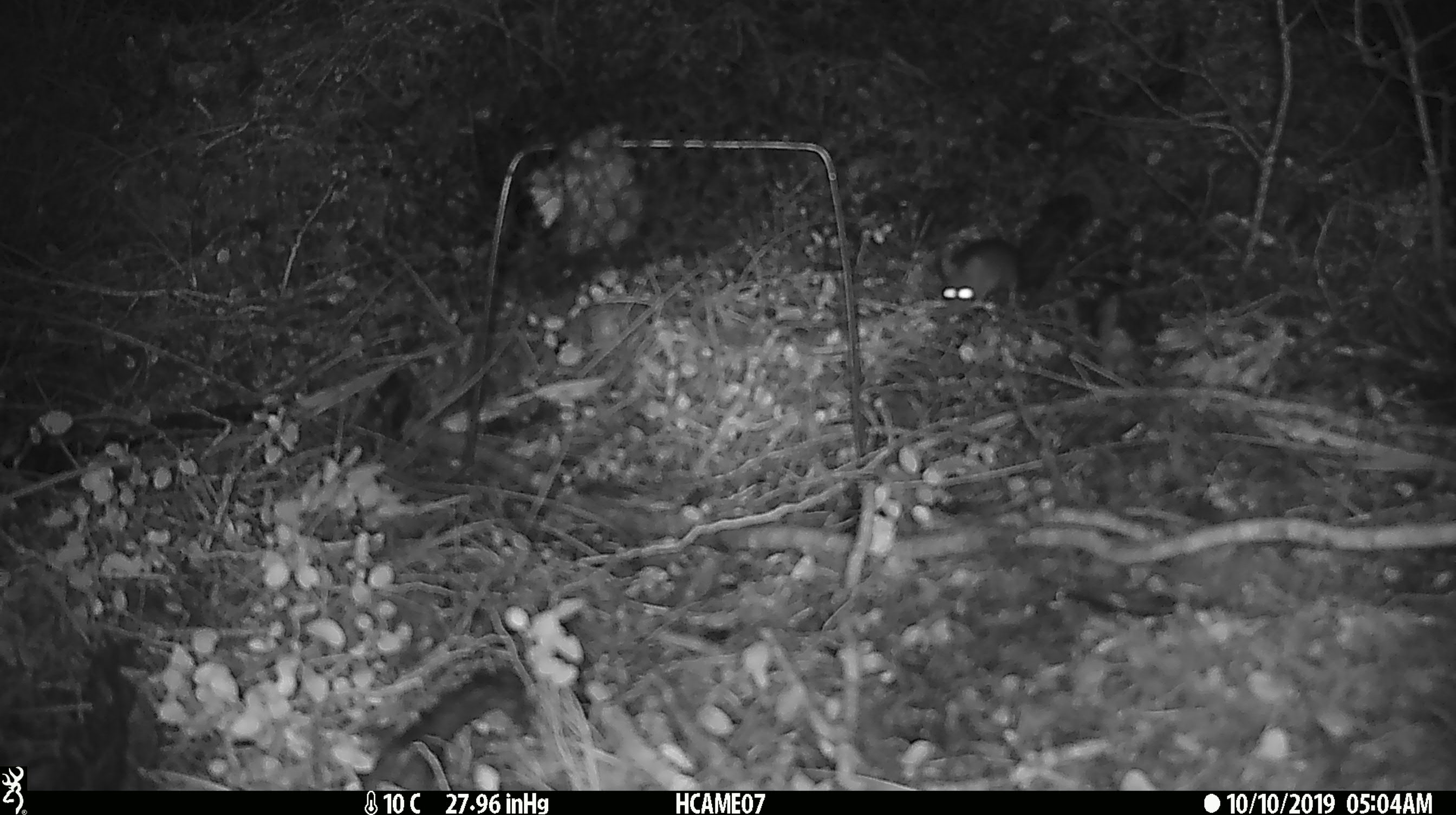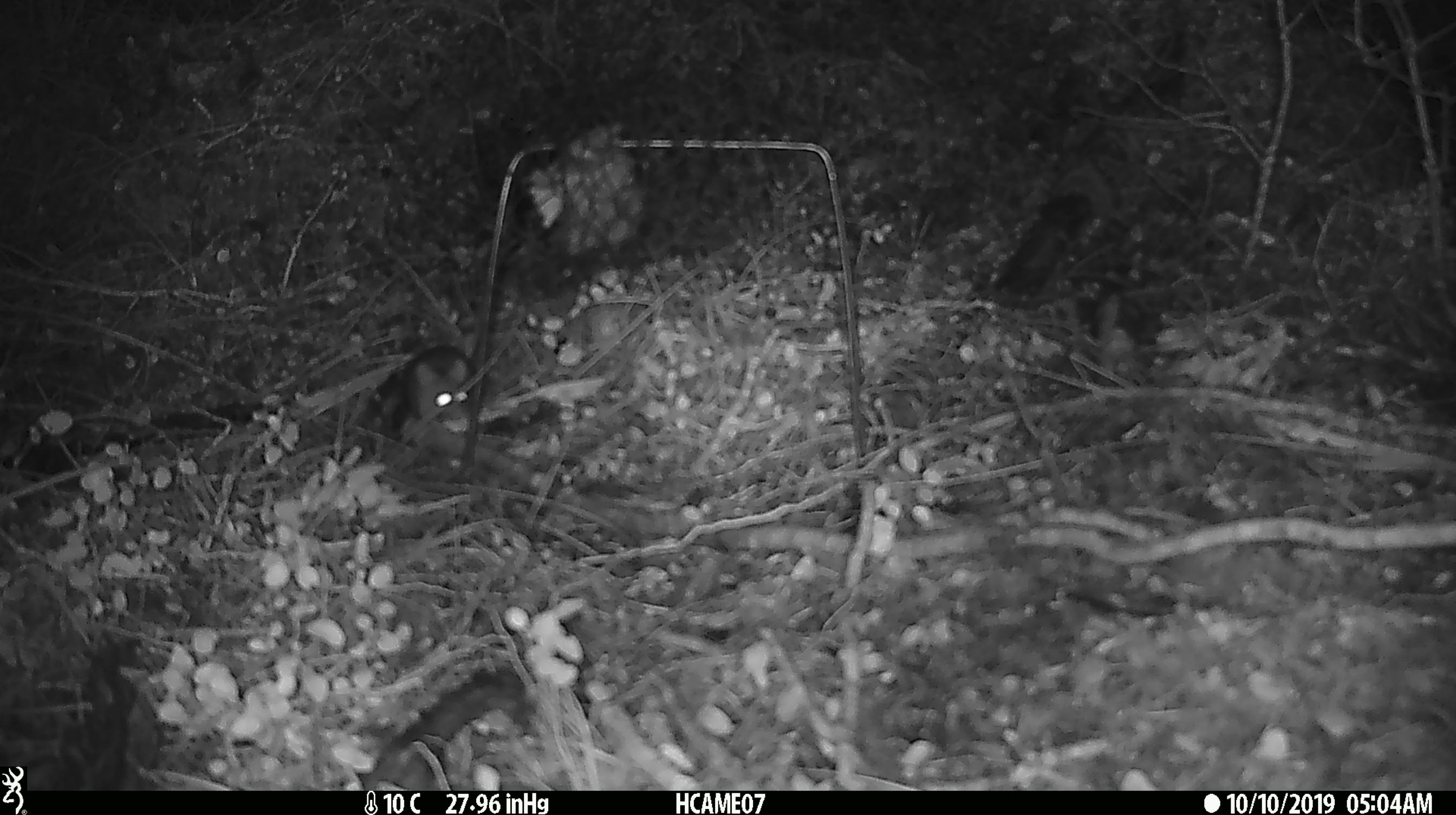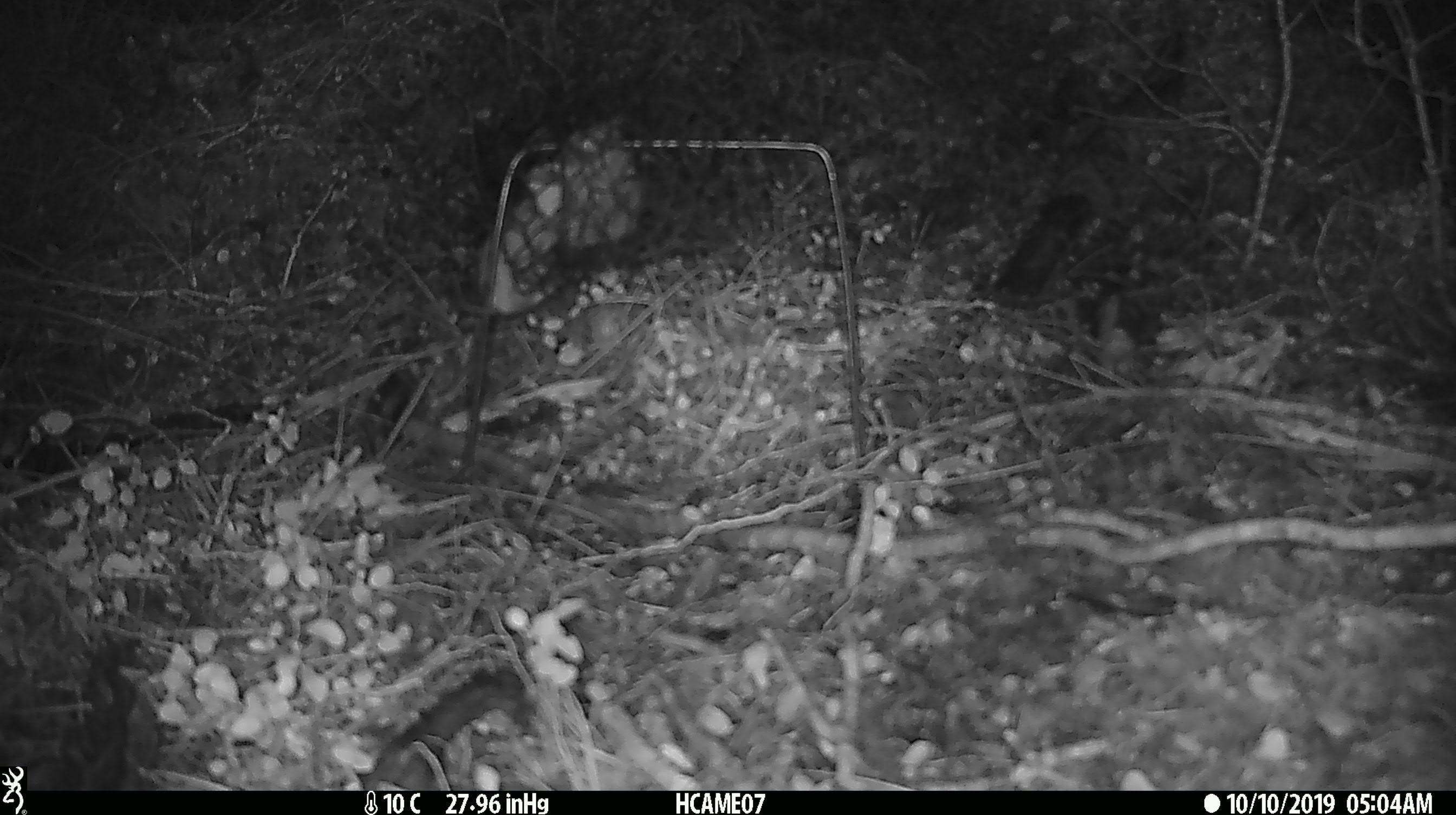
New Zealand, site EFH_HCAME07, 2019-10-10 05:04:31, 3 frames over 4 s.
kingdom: Animalia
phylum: Chordata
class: Mammalia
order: Rodentia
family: Muridae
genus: Mus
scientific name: Mus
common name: mouse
Mouse (Mus).